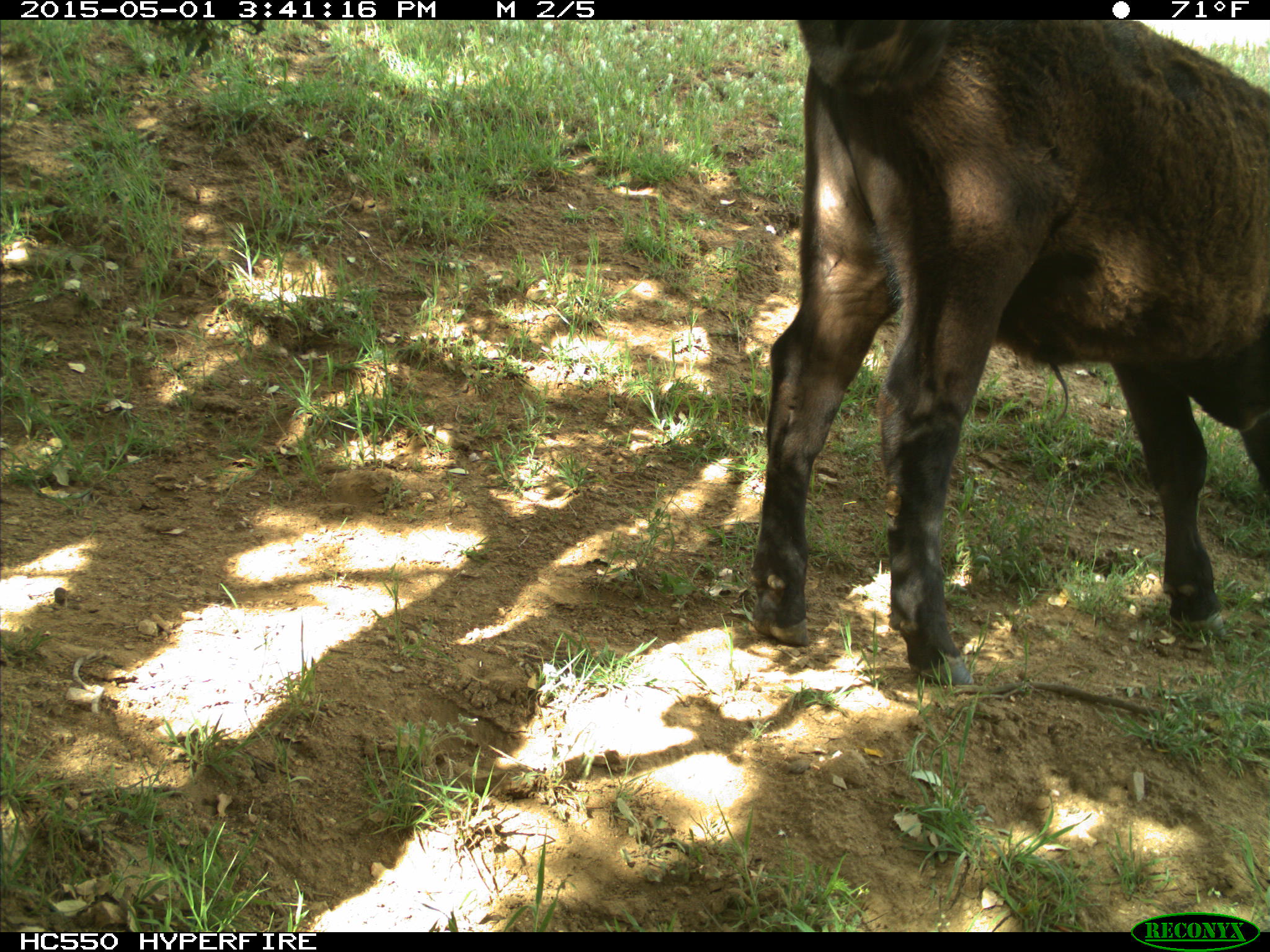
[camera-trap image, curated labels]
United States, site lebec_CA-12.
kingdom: Animalia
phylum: Chordata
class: Mammalia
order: Artiodactyla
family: Bovidae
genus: Bos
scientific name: Bos taurus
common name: domestic cow